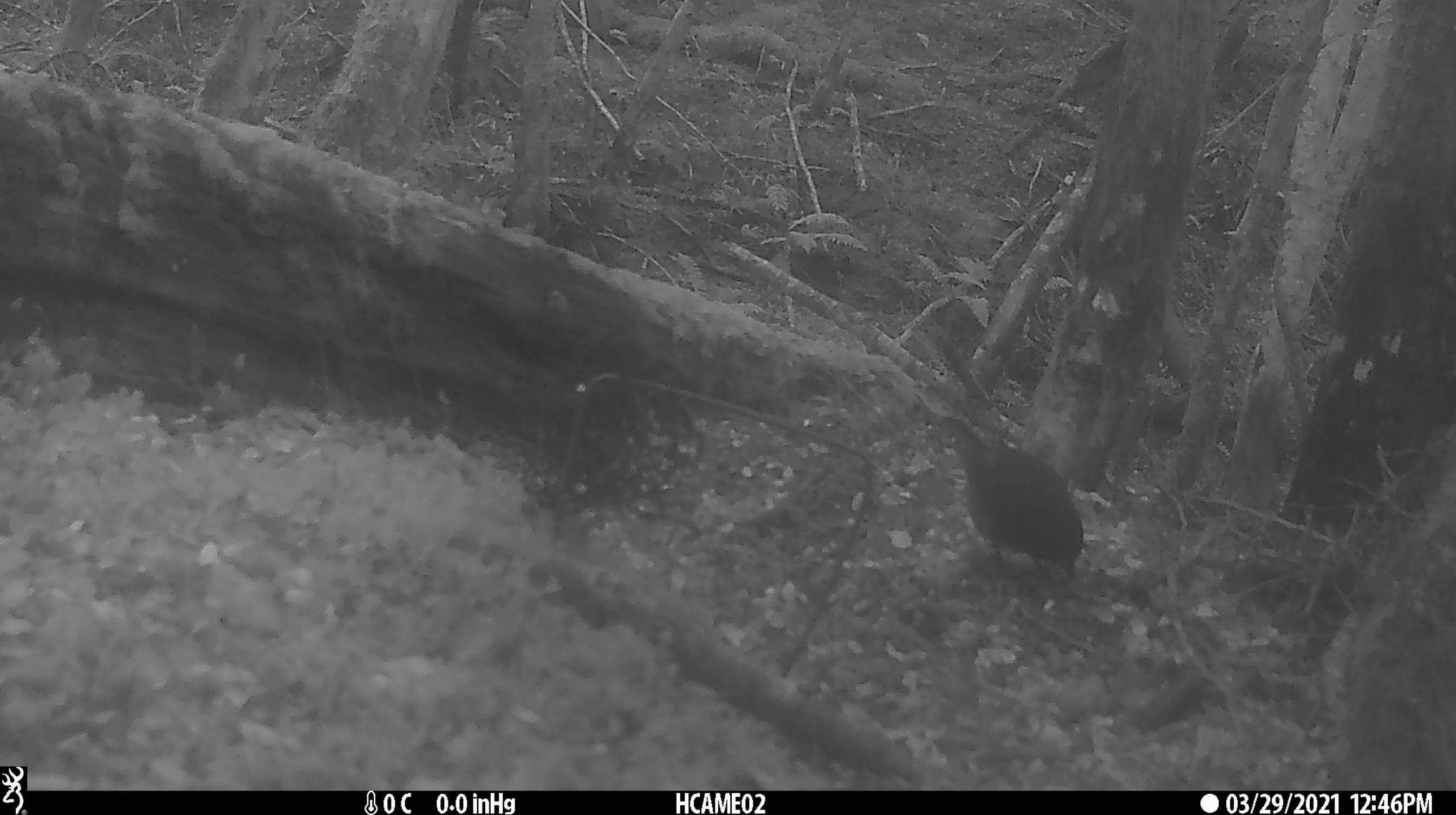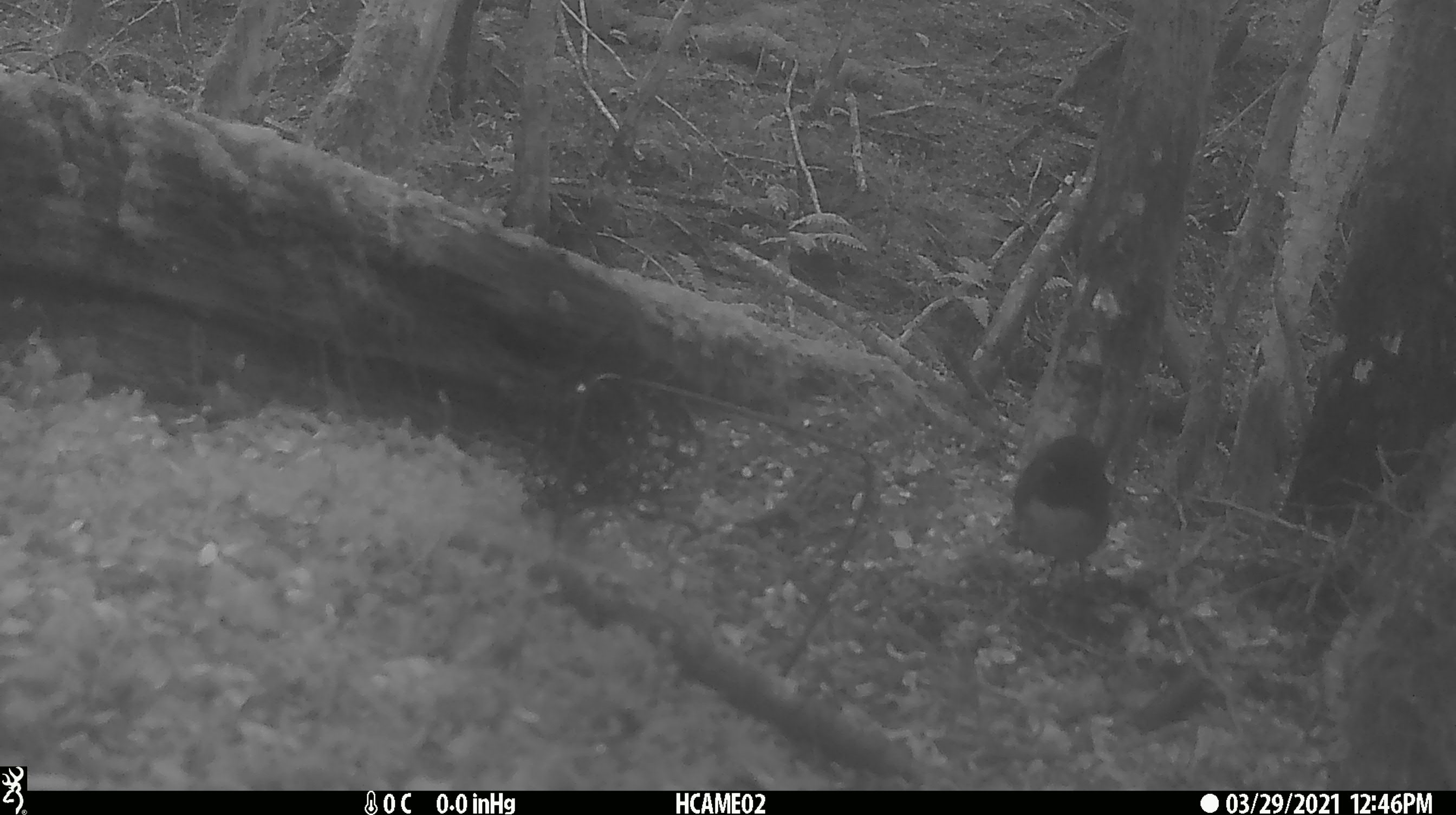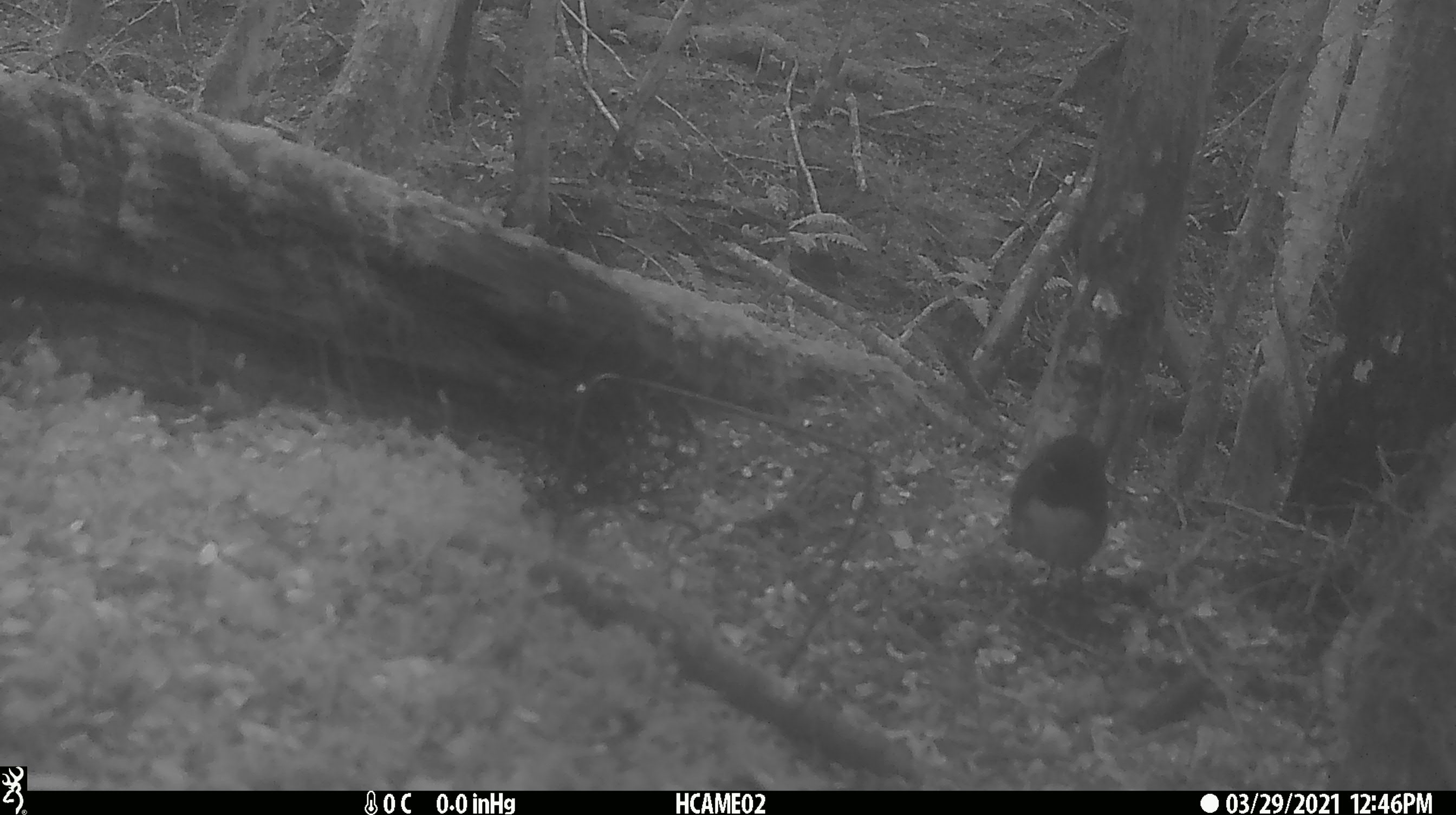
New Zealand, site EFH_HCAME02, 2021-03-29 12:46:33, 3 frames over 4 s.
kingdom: Animalia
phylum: Chordata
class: Aves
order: Passeriformes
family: Petroicidae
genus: Petroica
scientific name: Petroica australis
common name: new zealand robin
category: robin